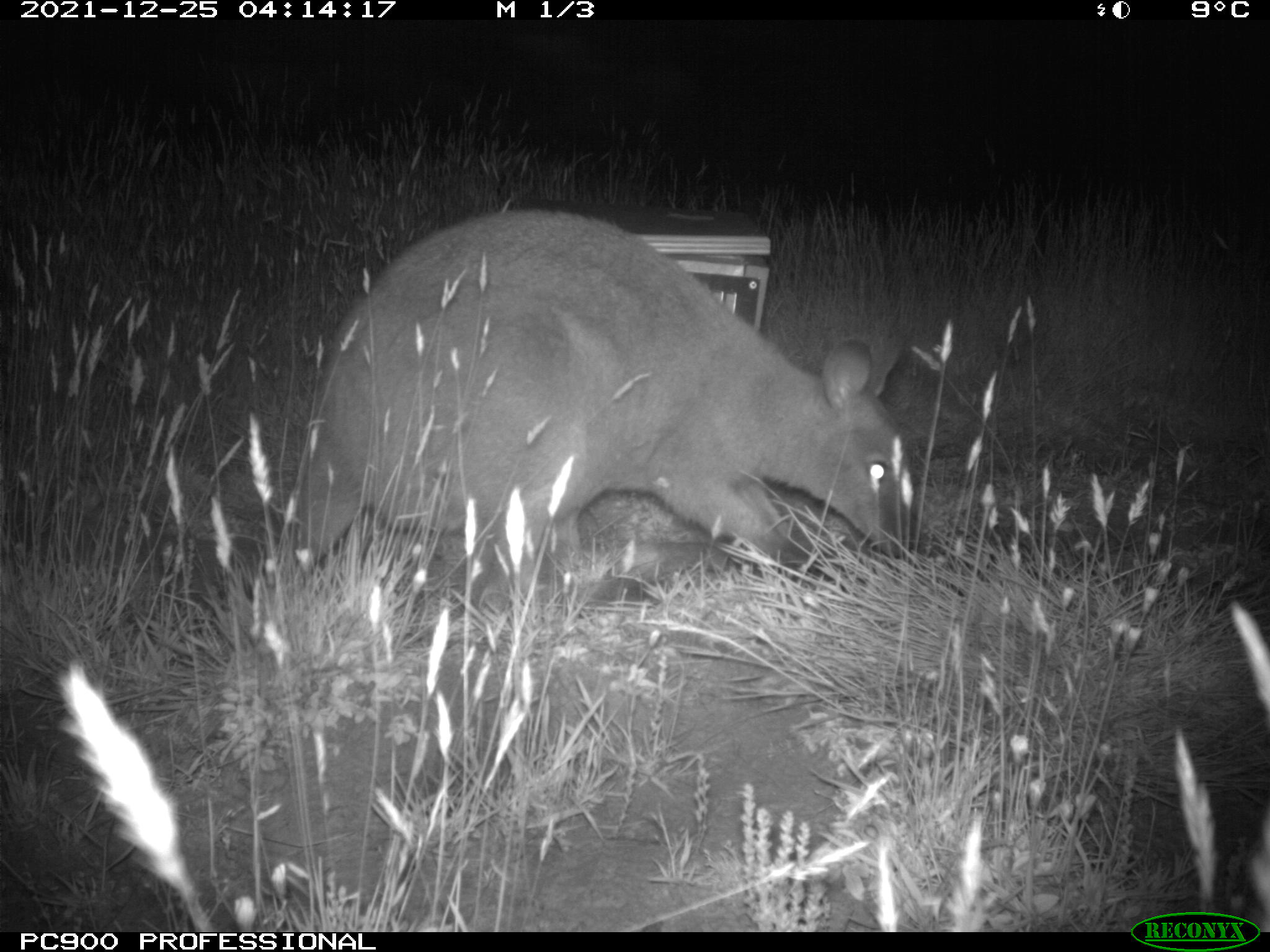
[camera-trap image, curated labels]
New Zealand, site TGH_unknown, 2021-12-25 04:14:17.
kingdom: Animalia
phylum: Chordata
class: Mammalia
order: Diprotodontia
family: Macropodidae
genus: Notamacropus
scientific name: Notamacropus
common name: wallaby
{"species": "wallaby (Notamacropus)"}